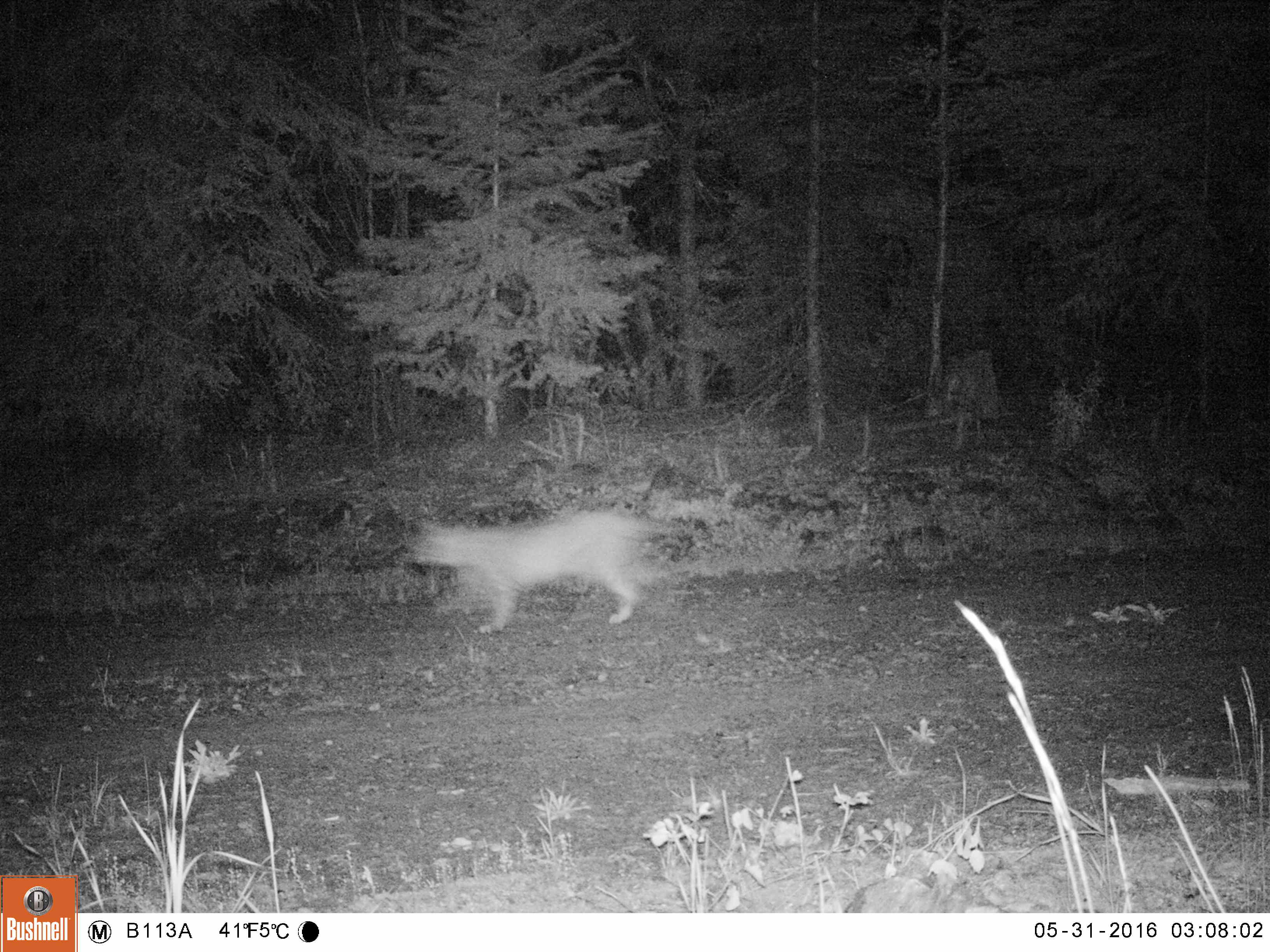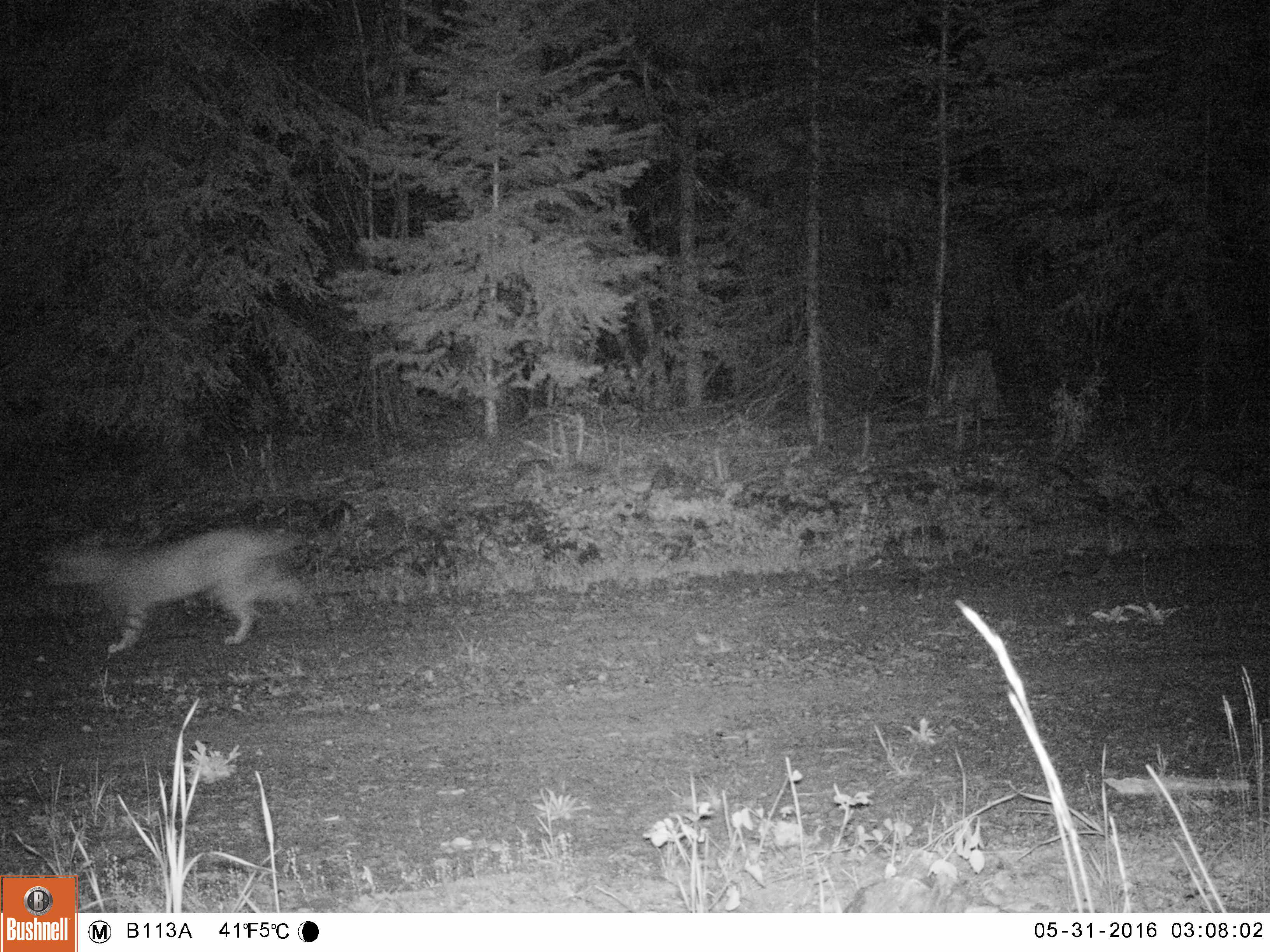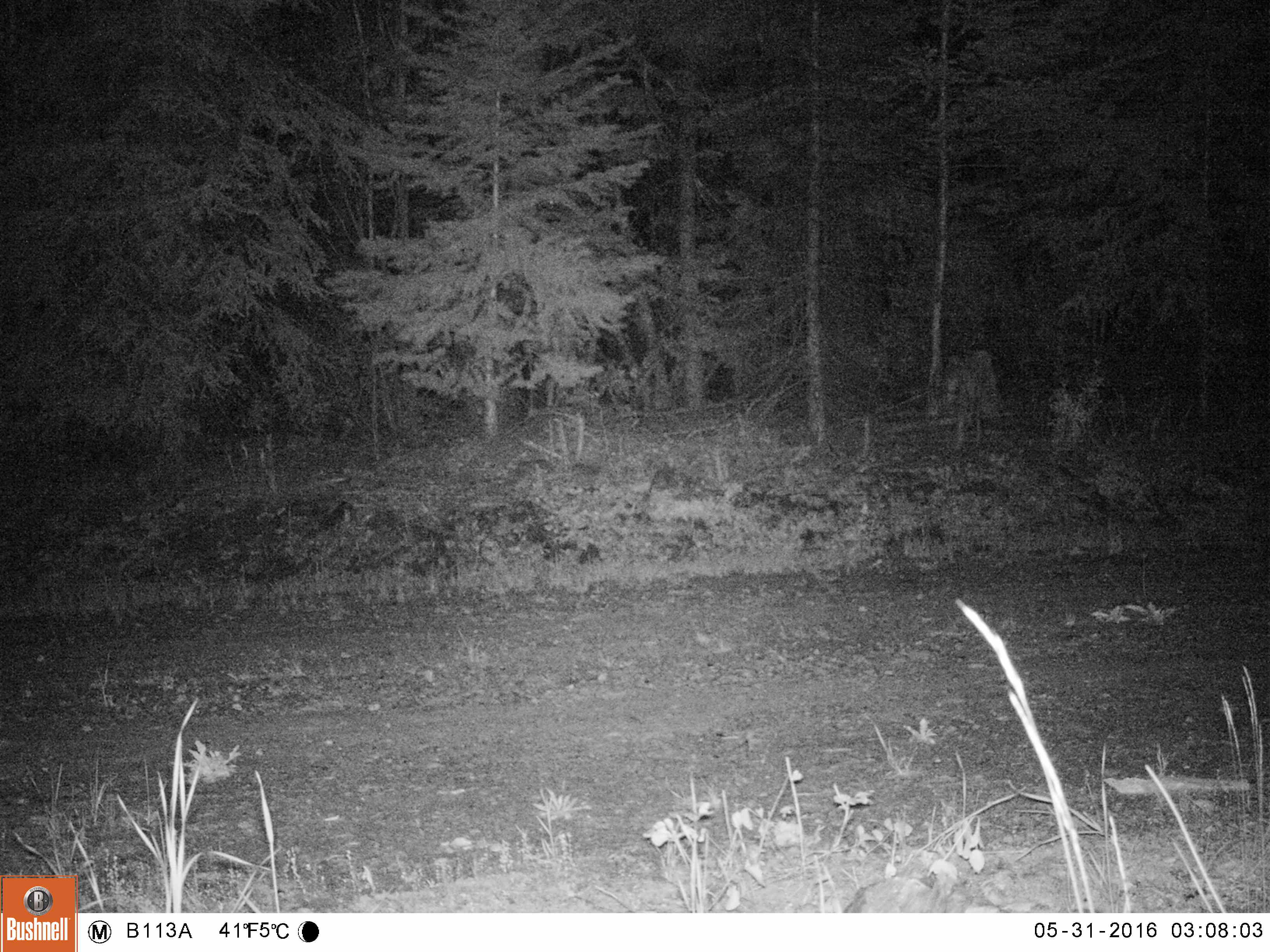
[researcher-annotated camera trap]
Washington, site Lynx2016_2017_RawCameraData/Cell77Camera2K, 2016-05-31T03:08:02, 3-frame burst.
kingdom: Animalia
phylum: Chordata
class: Mammalia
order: Carnivora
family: Felidae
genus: Lynx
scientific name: Lynx rufus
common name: bobcat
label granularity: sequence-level